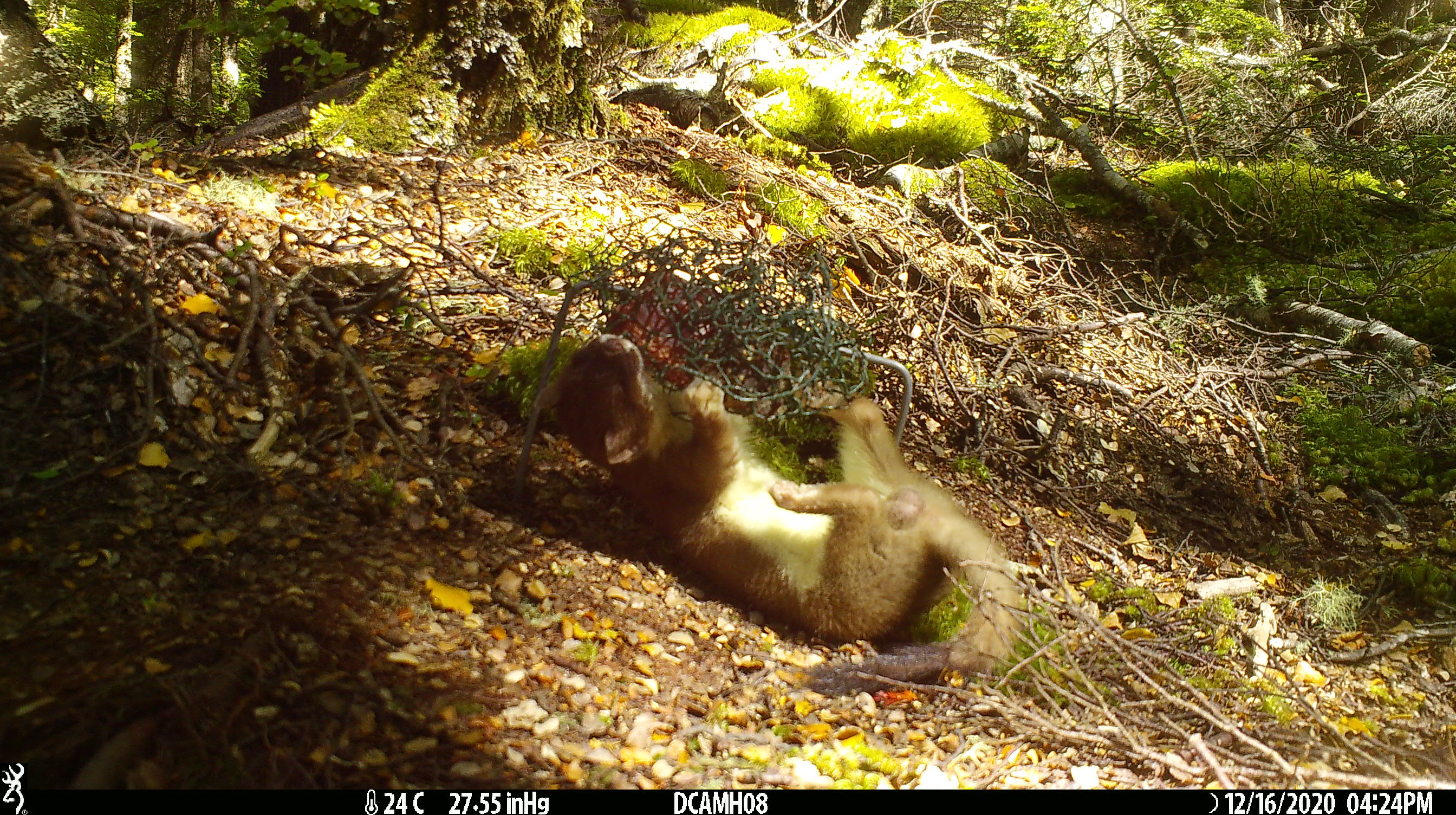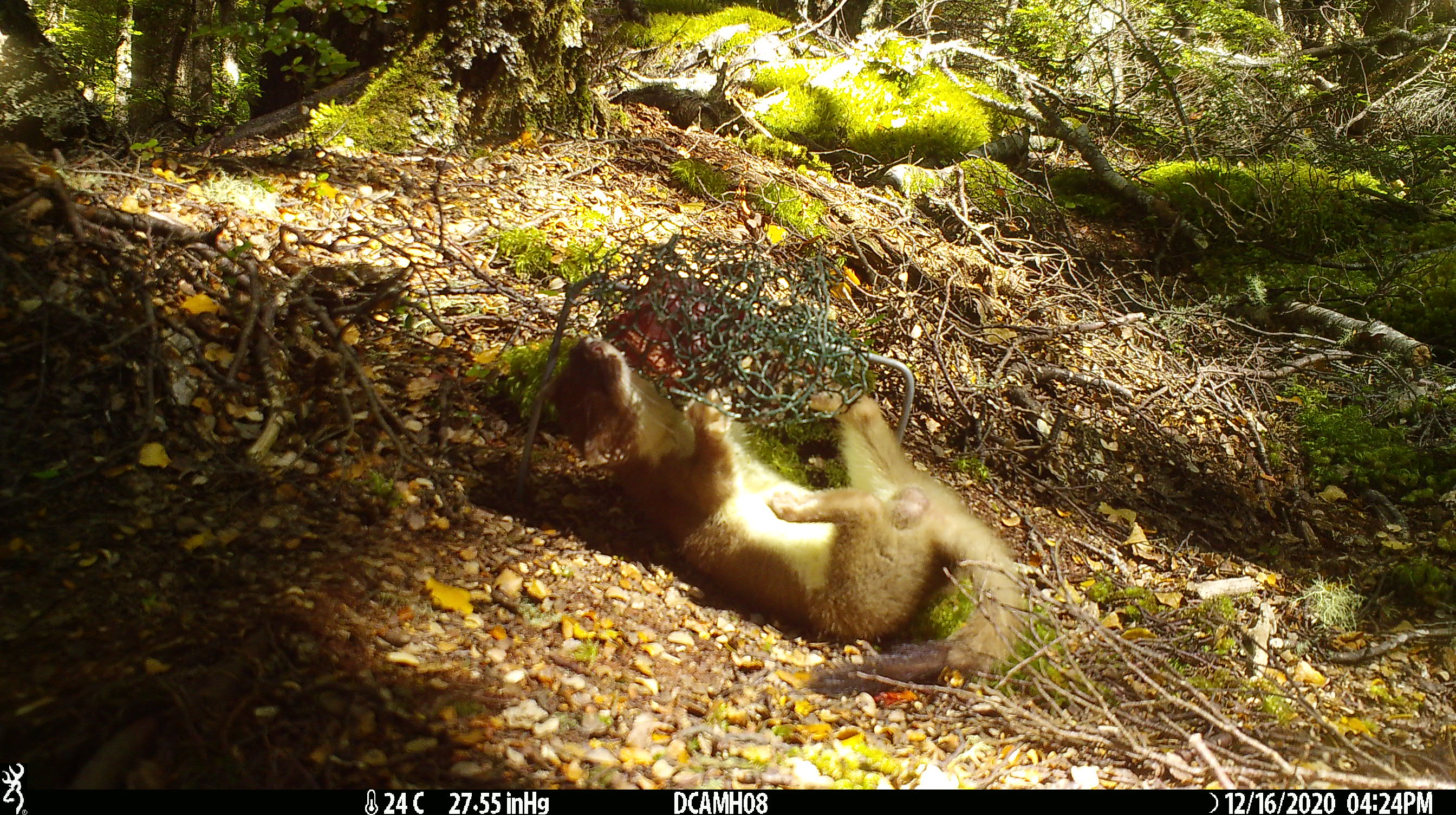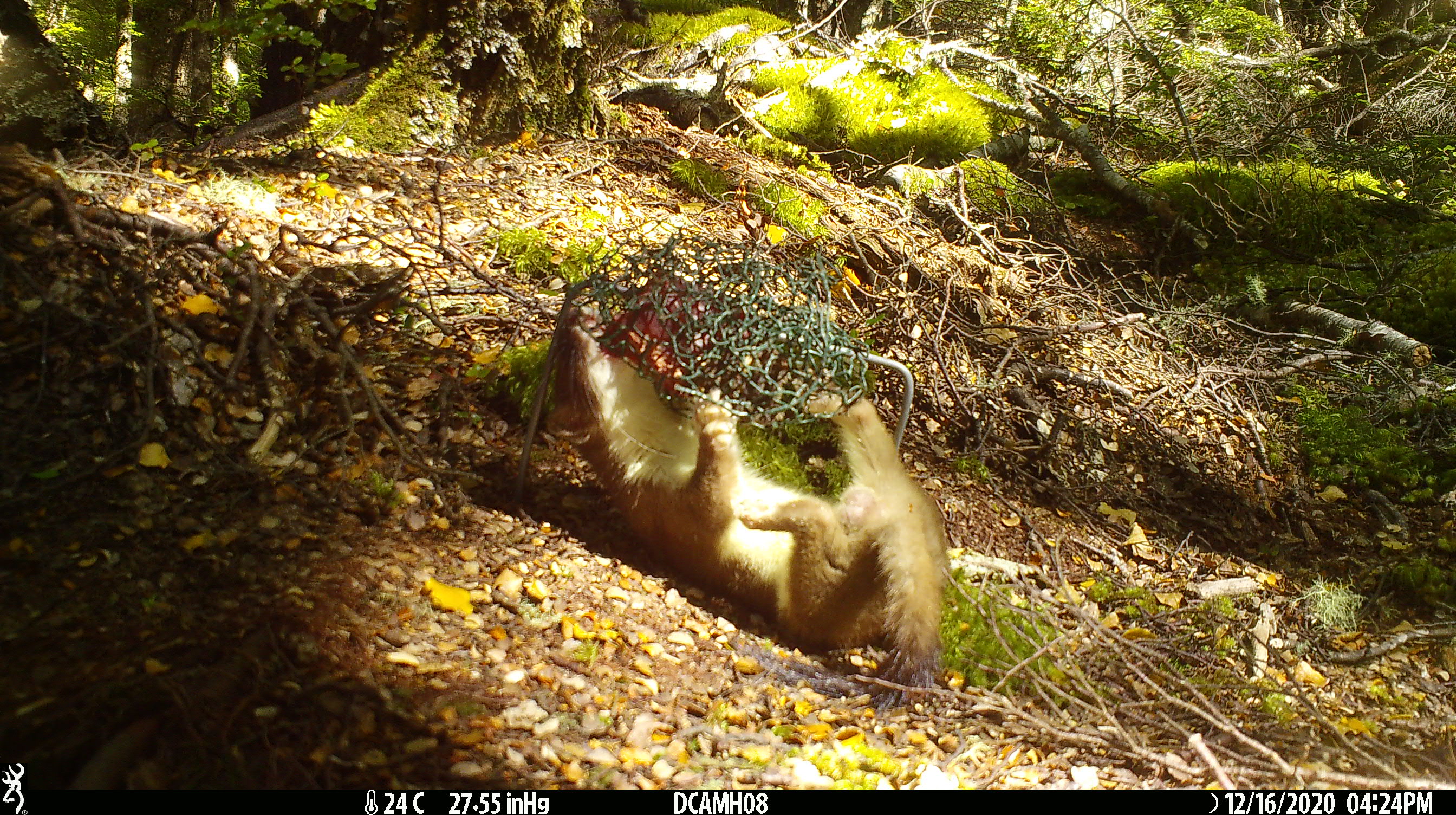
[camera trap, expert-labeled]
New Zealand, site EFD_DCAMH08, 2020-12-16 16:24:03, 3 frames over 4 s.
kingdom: Animalia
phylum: Chordata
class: Mammalia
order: Carnivora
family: Mustelidae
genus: Mustela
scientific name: Mustela erminea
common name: stoat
Stoat (Mustela erminea).